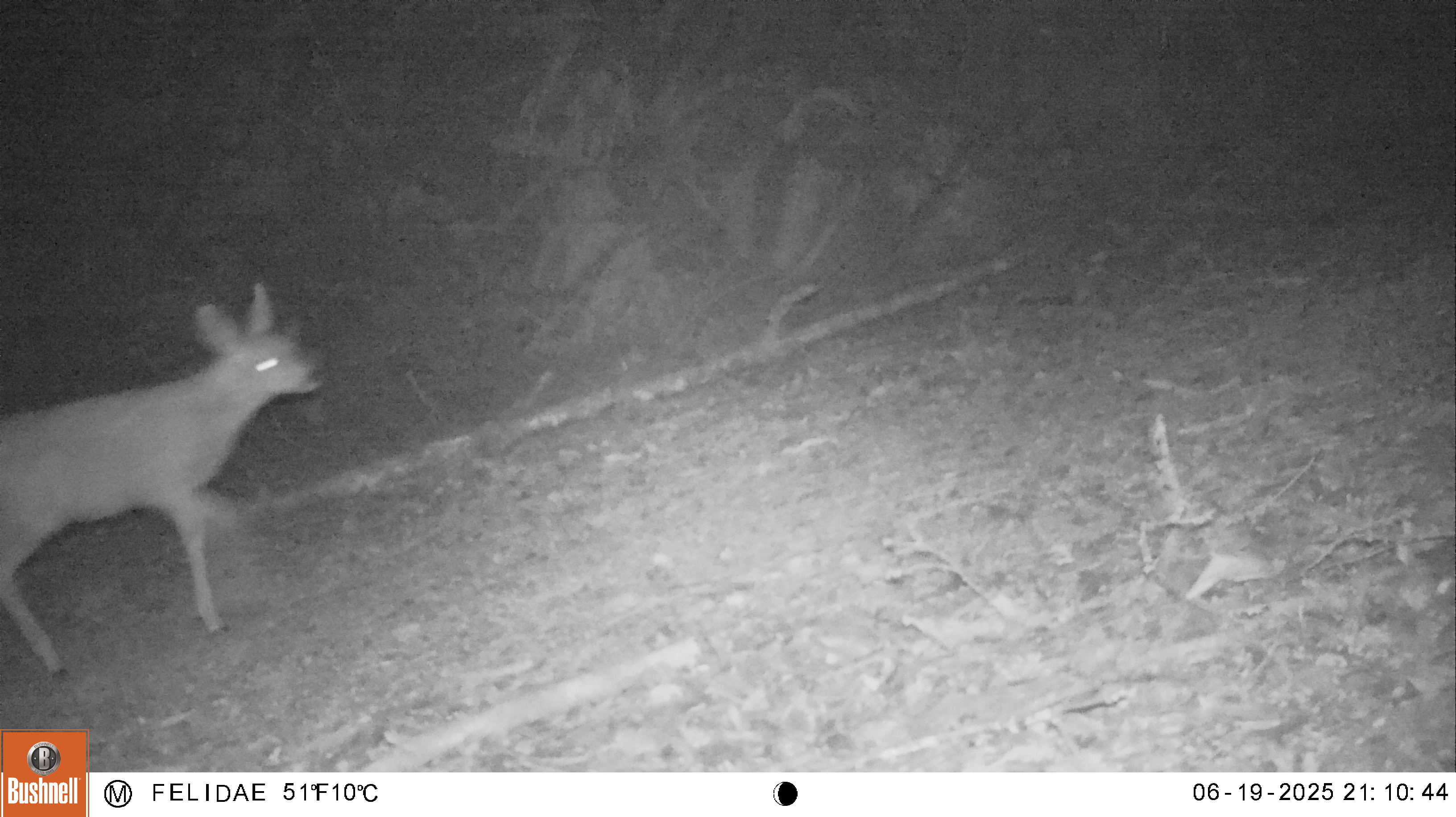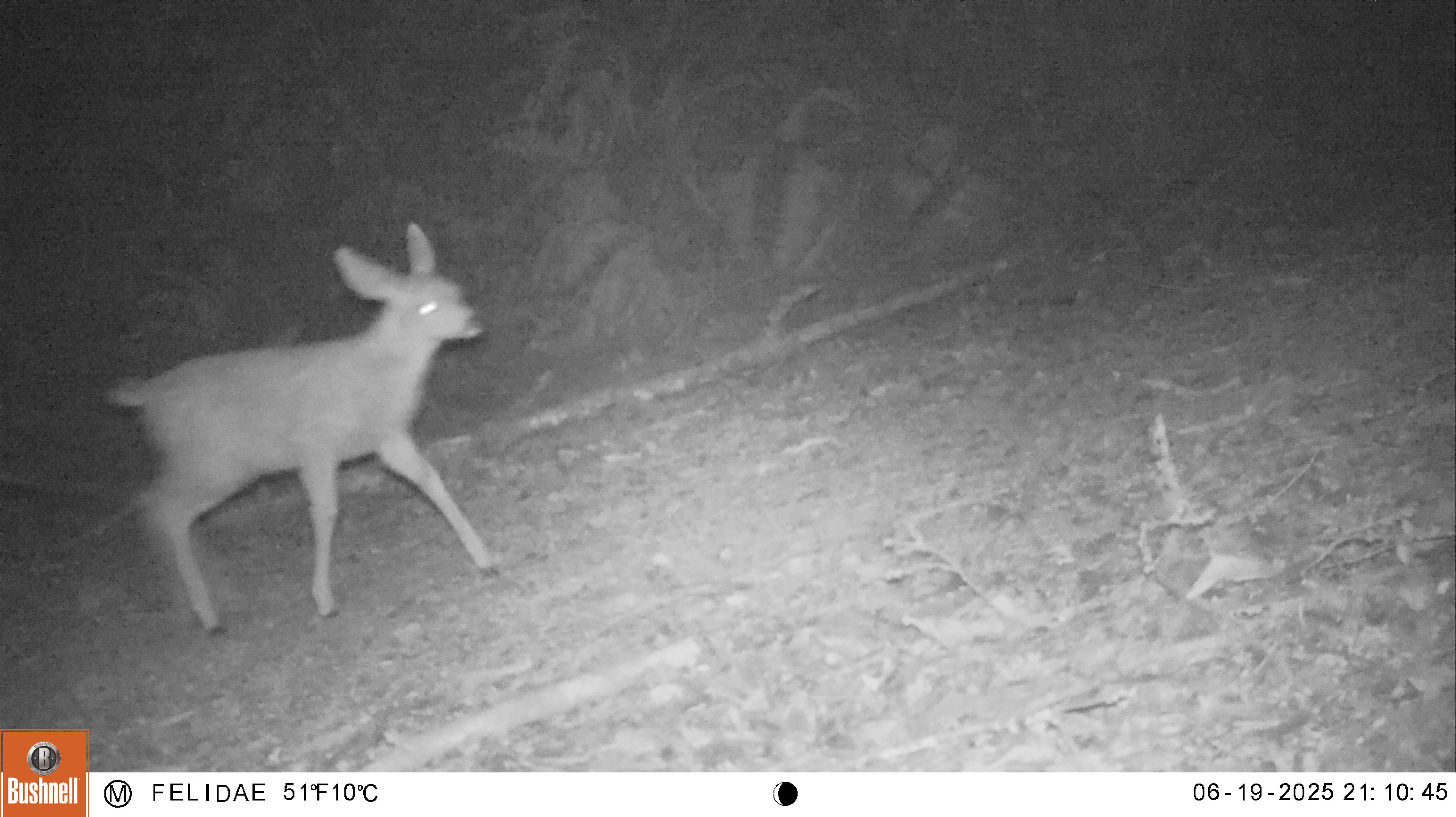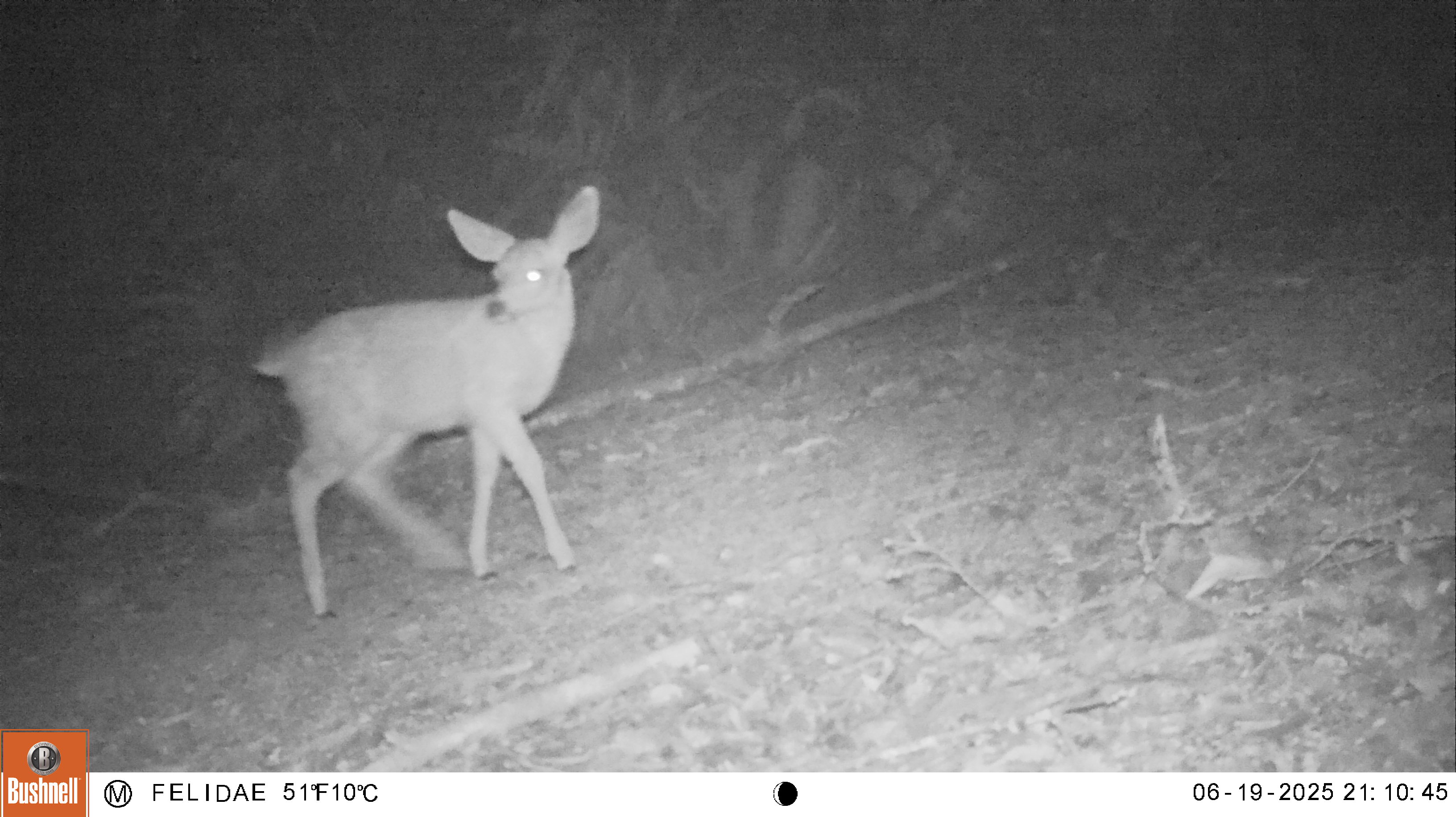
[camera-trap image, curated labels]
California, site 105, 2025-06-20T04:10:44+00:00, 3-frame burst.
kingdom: Animalia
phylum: Chordata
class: Mammalia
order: Artiodactyla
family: Cervidae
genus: Odocoileus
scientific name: Odocoileus hemionus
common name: mule deer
Mule deer (Odocoileus hemionus).